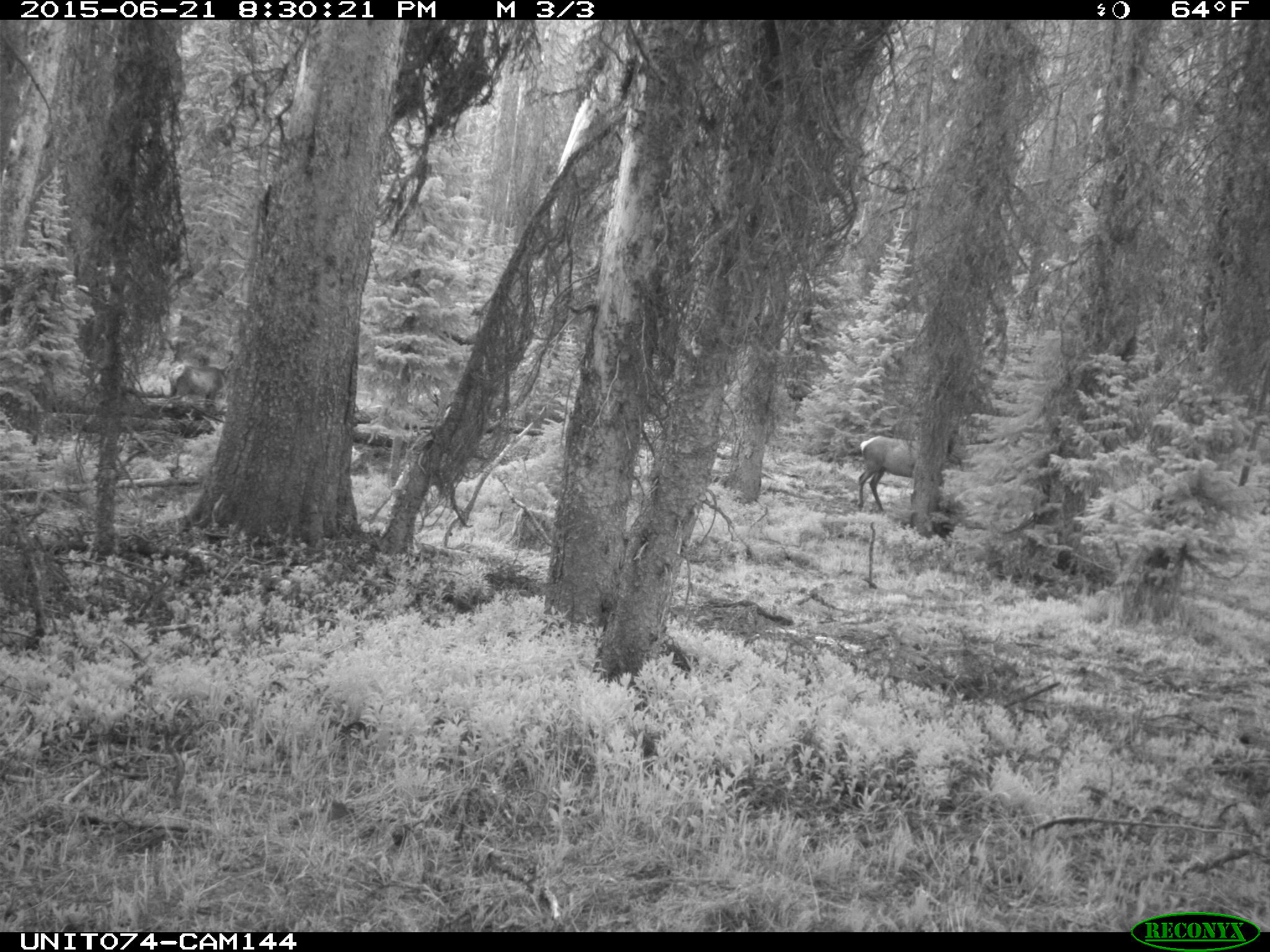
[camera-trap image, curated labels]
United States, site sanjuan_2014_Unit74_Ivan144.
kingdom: Animalia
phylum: Chordata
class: Mammalia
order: Artiodactyla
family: Cervidae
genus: Cervus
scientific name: Cervus elaphus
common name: red deer